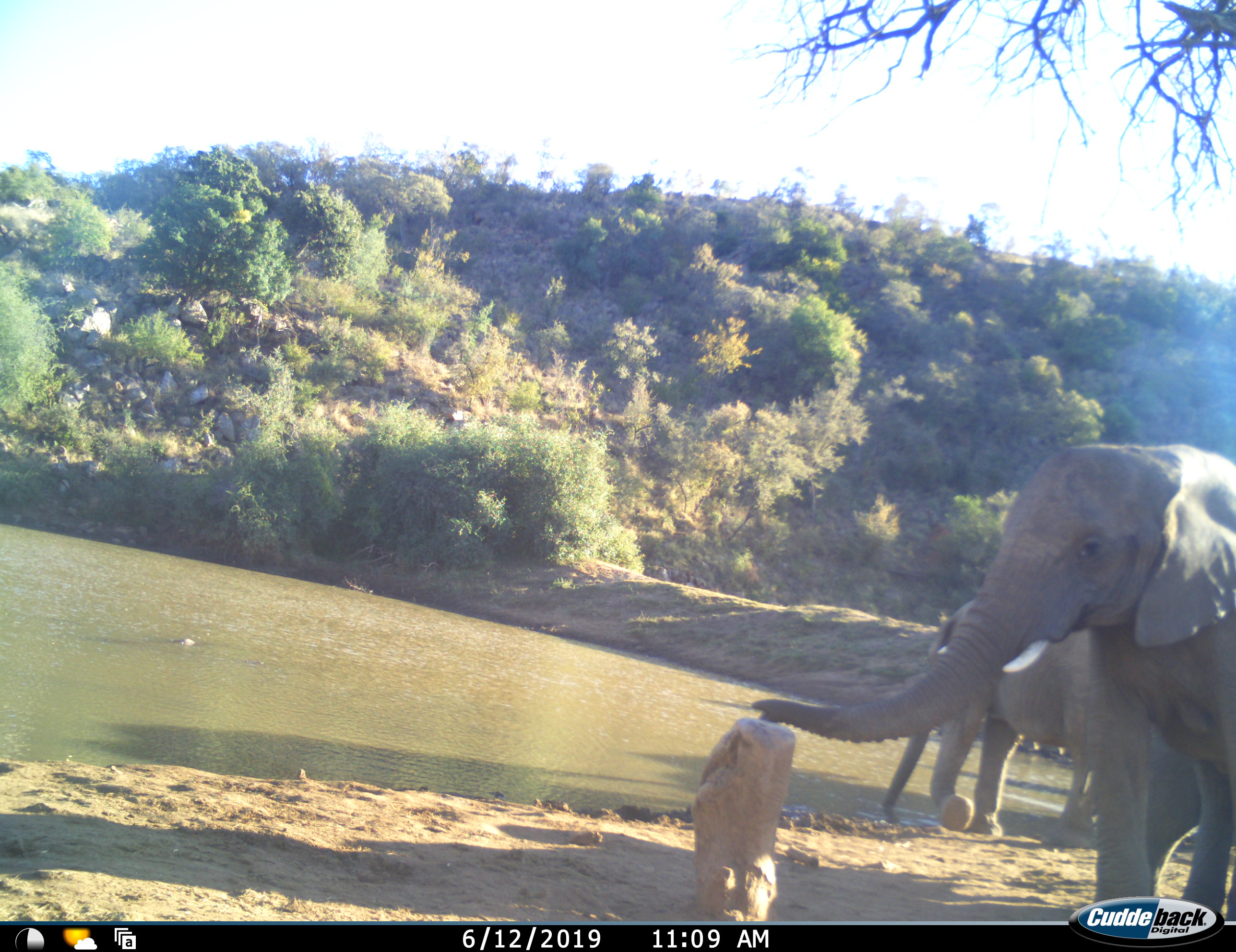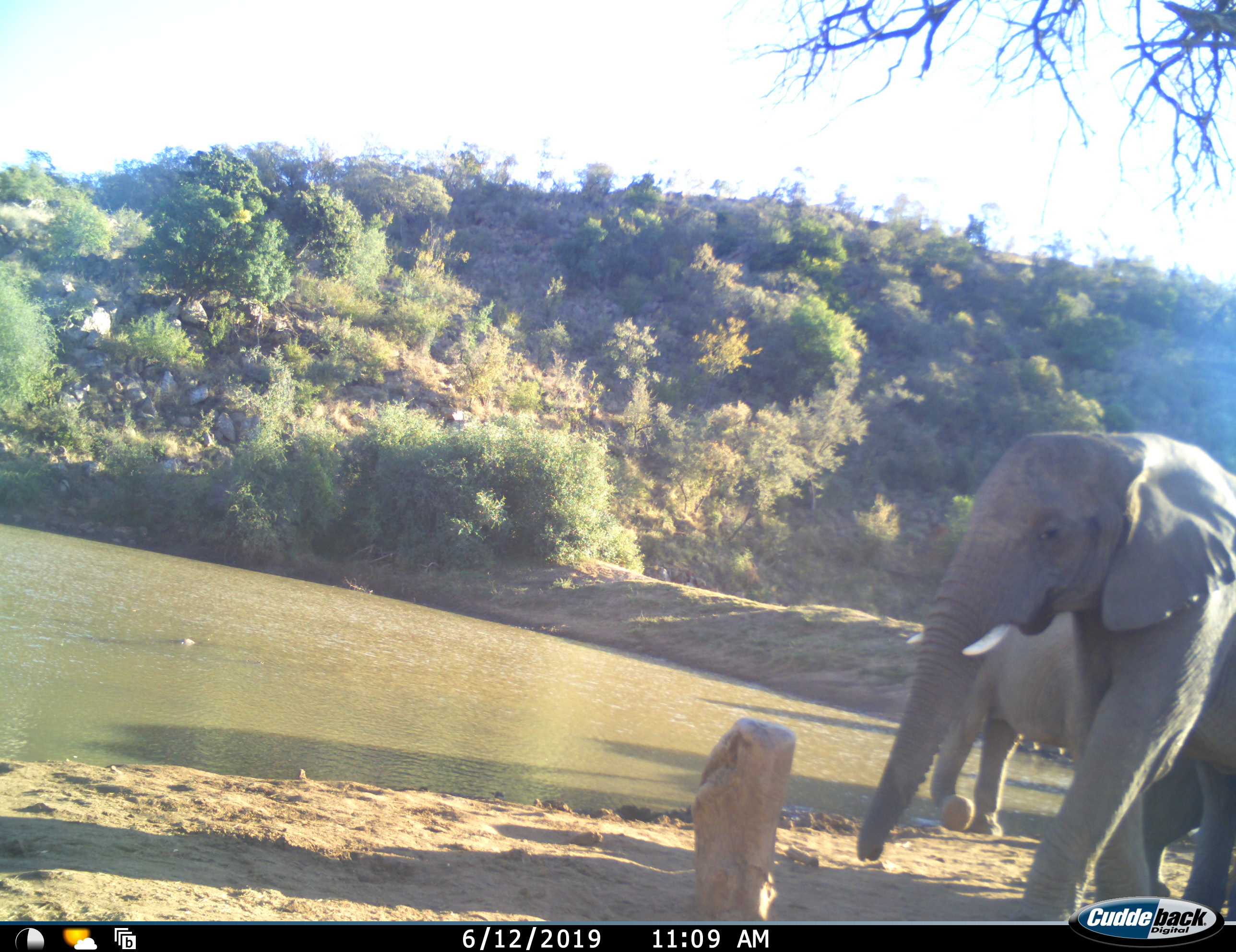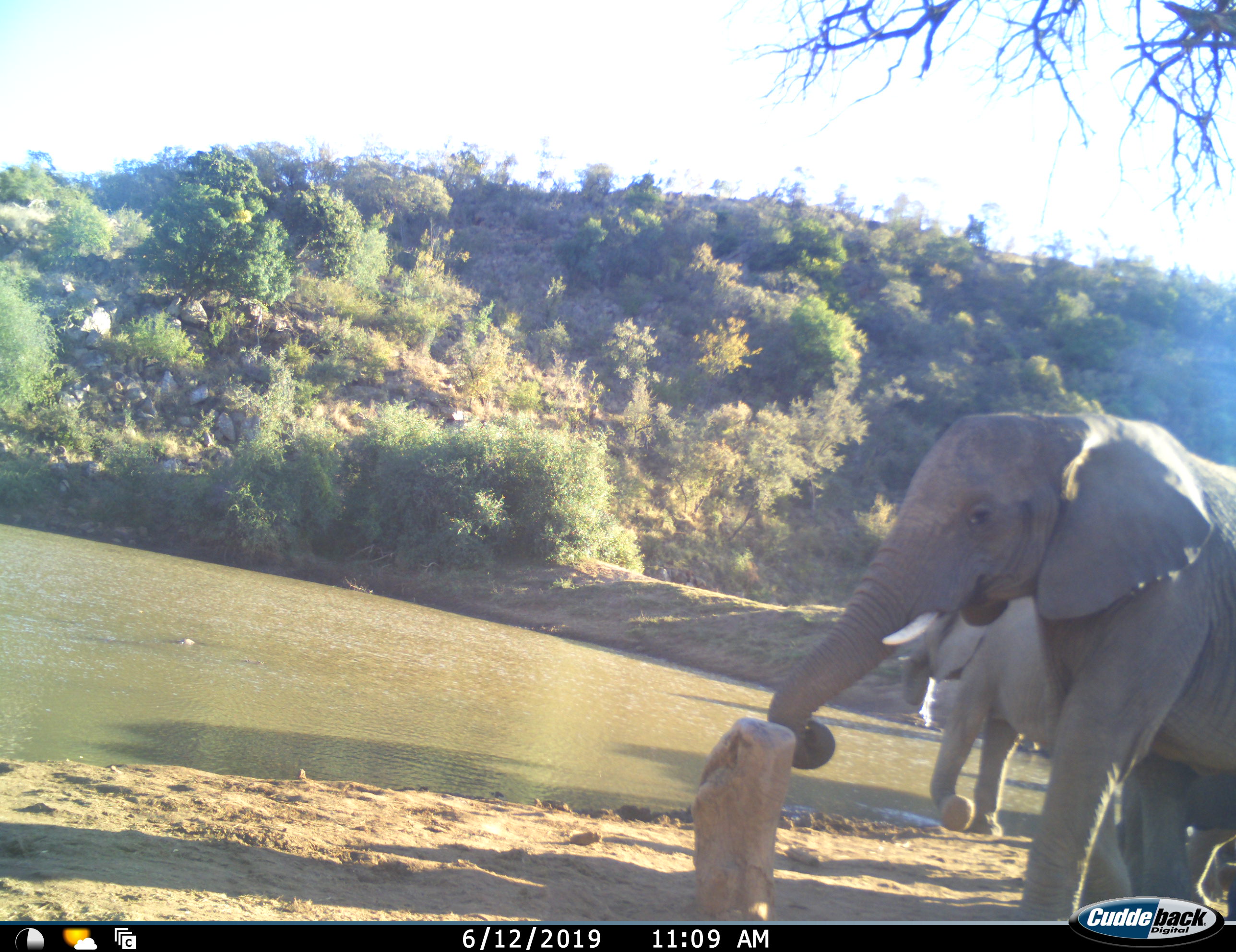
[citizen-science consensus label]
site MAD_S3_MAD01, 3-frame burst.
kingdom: Animalia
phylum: Chordata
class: Mammalia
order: Proboscidea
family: Elephantidae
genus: Loxodonta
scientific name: Loxodonta africana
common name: african bush elephant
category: elephant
Elephant (african bush elephant) (Loxodonta africana), count 2. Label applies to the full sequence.